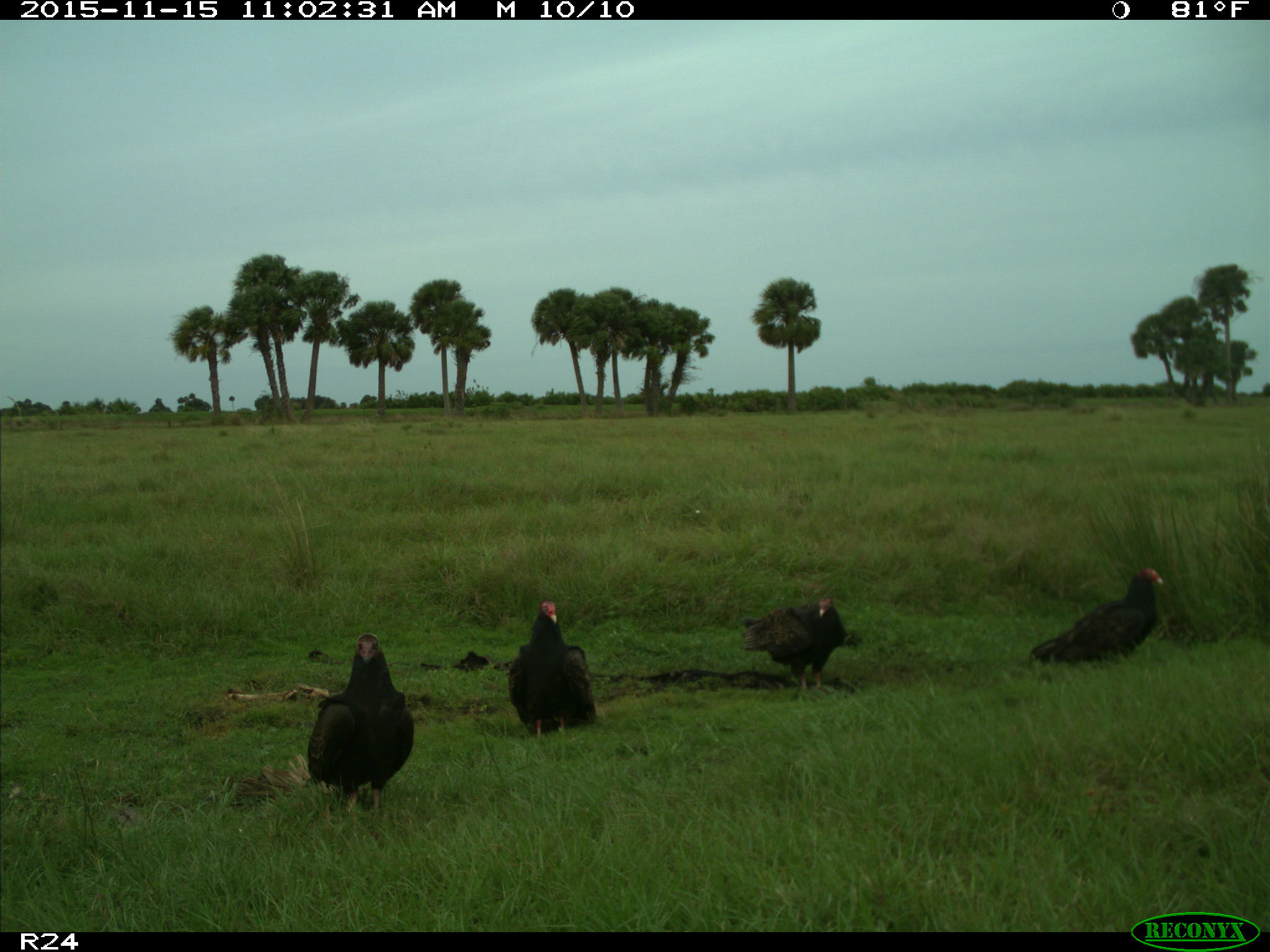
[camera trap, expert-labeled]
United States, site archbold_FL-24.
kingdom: Animalia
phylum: Chordata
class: Aves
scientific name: Aves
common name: birds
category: unidentified bird